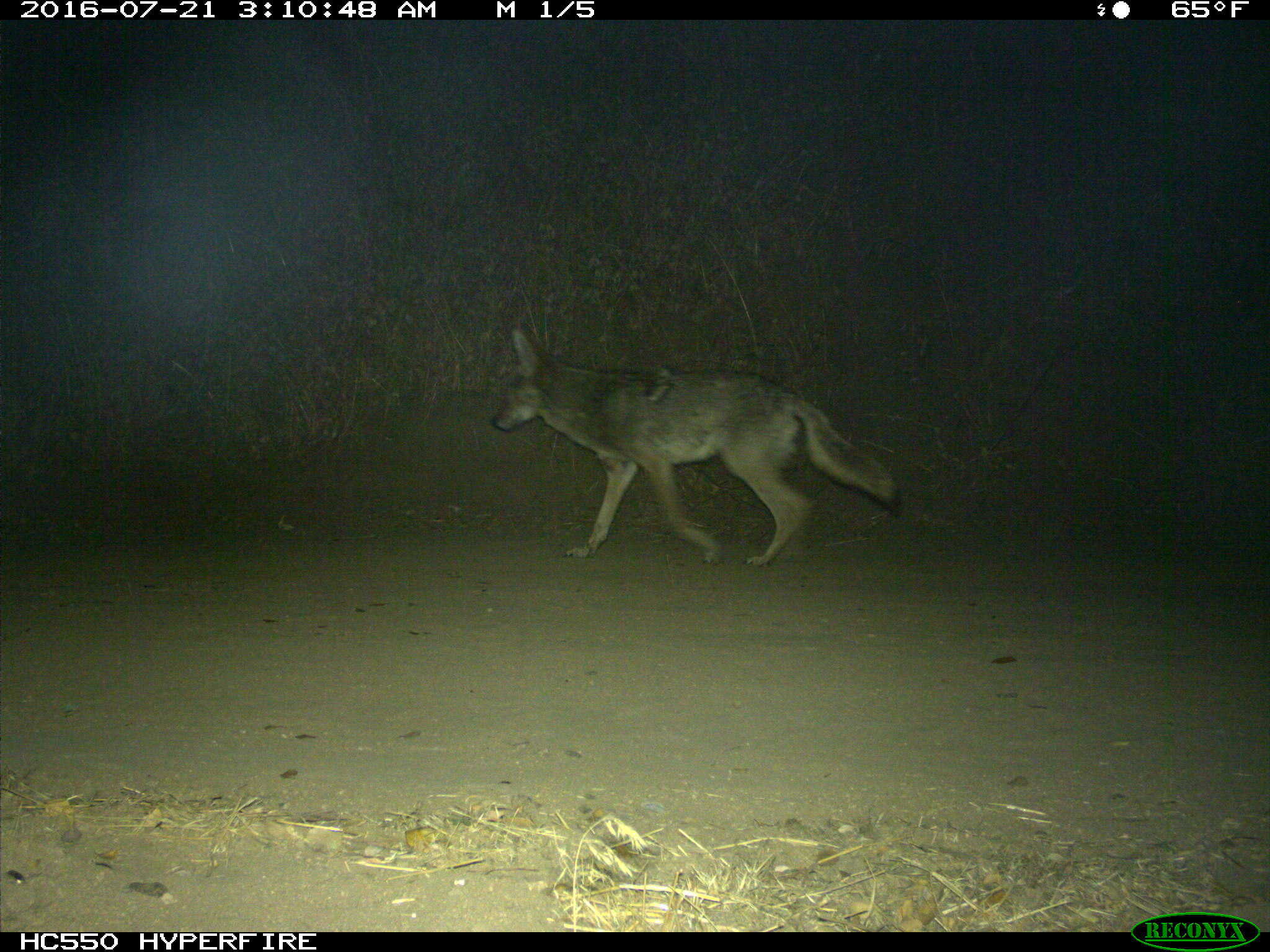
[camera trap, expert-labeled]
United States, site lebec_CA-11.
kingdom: Animalia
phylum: Chordata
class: Mammalia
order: Carnivora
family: Canidae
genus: Canis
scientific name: Canis latrans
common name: coyote